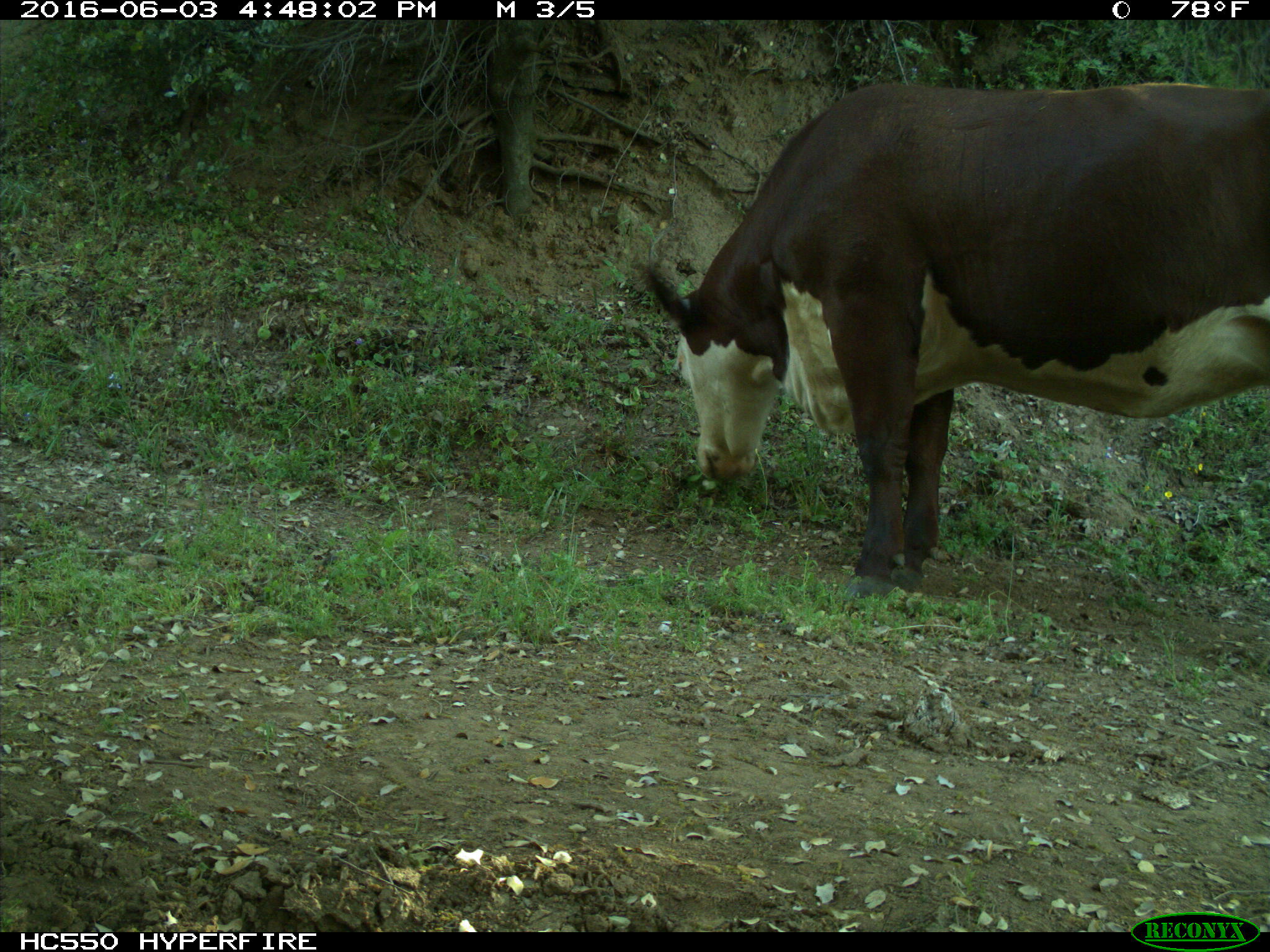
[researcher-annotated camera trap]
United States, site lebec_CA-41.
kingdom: Animalia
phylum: Chordata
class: Mammalia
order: Artiodactyla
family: Bovidae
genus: Bos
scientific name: Bos taurus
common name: domestic cow